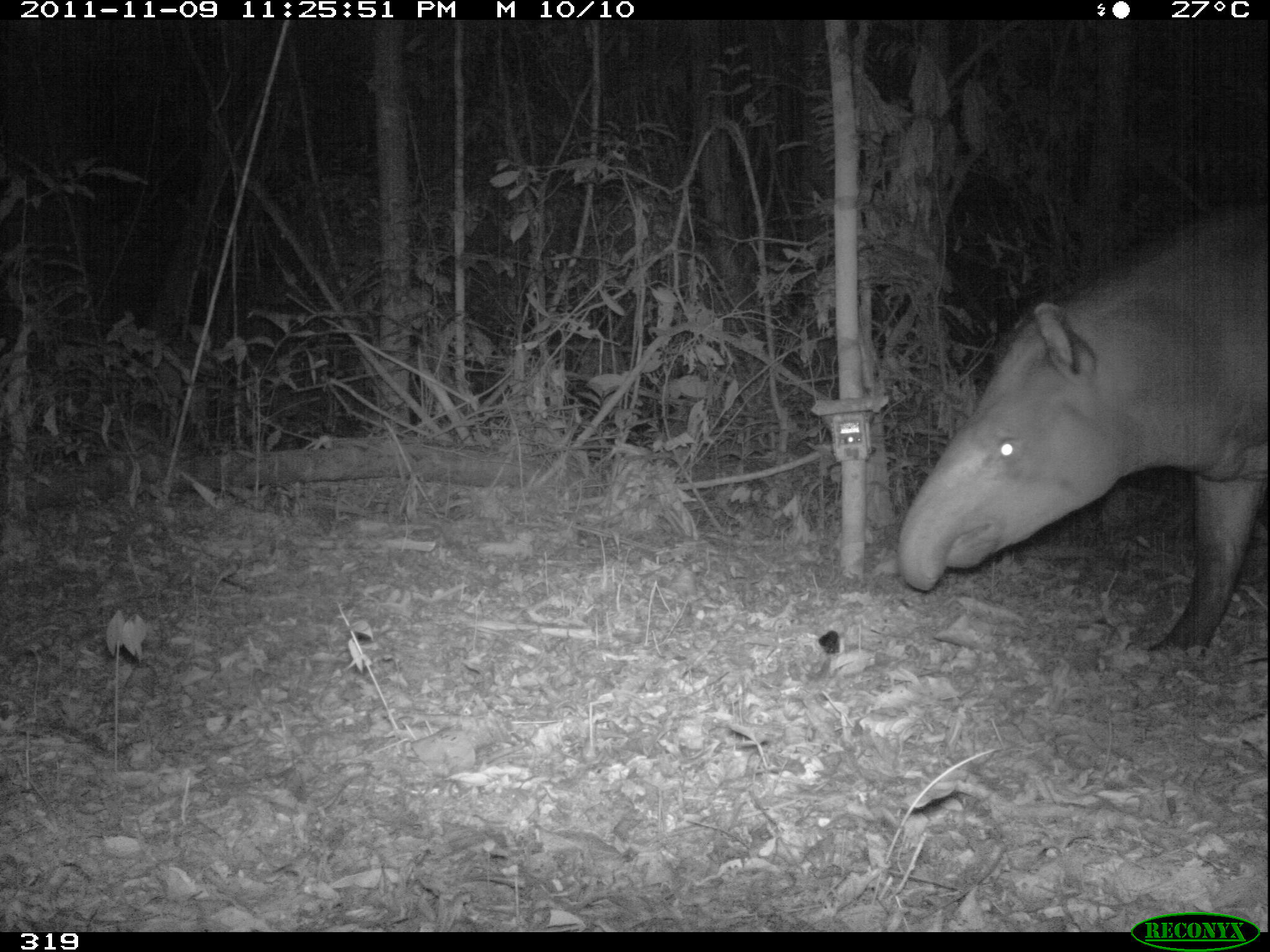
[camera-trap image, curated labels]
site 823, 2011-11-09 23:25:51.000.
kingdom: Animalia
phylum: Chordata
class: Mammalia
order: Perissodactyla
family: Tapiridae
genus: Tapirus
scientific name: Tapirus terrestris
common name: south american tapir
Tapirus terrestris (south american tapir).